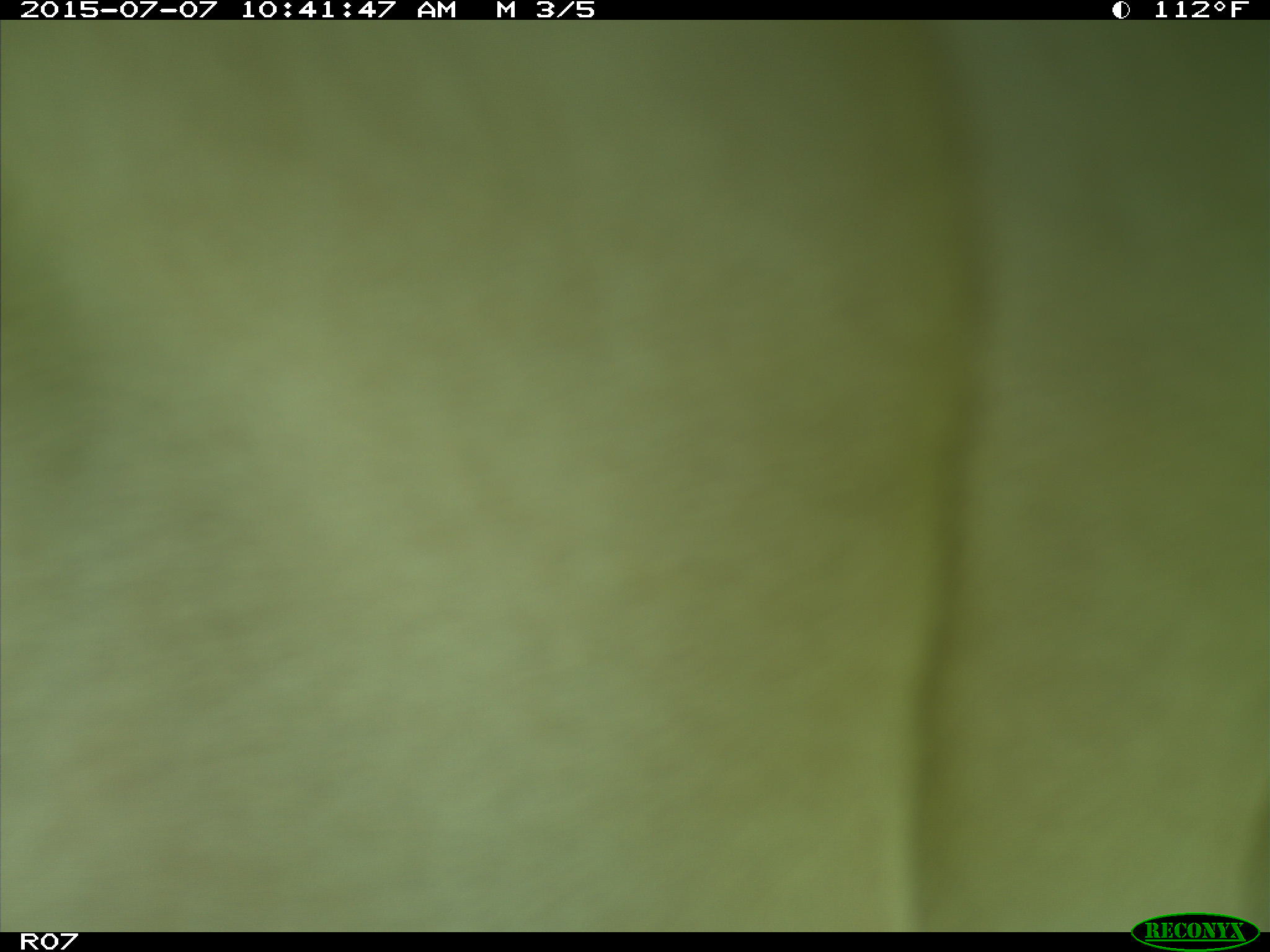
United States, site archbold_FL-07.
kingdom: Animalia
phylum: Chordata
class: Mammalia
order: Artiodactyla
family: Bovidae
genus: Bos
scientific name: Bos taurus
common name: domestic cow